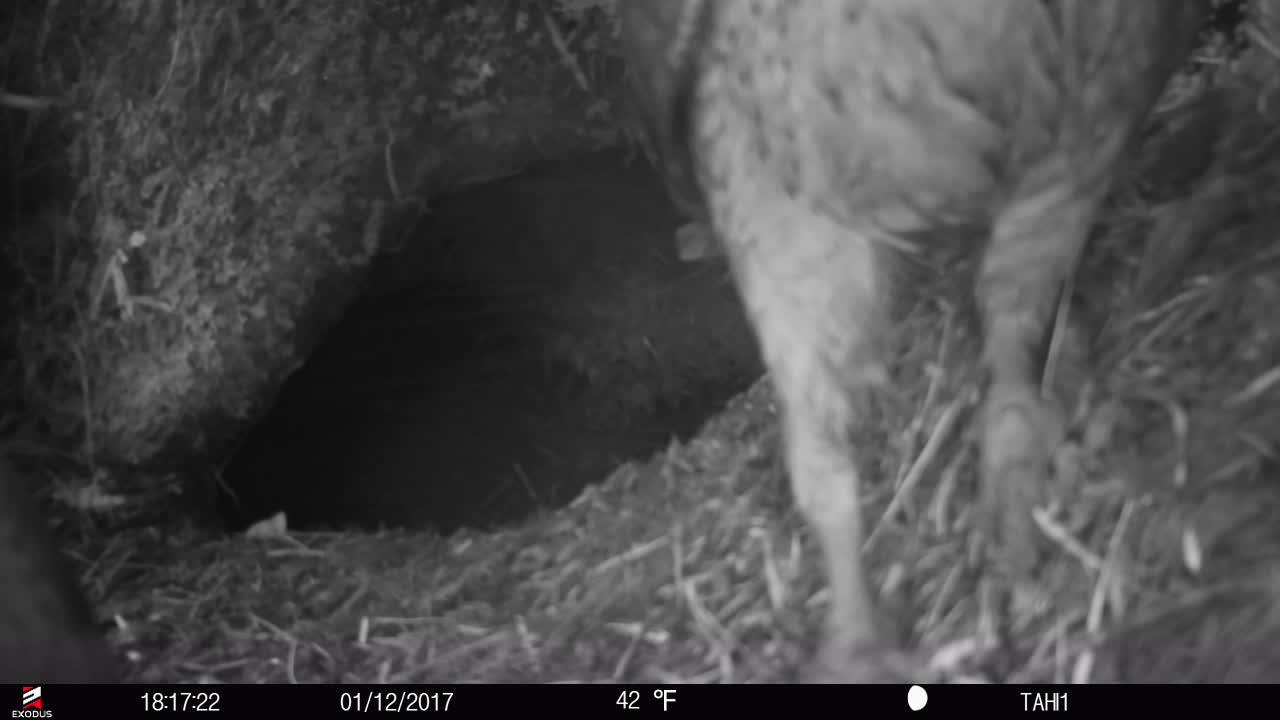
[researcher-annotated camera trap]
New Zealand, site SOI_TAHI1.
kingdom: Animalia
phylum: Chordata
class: Aves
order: Psittaciformes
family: Strigopidae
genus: Nestor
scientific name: Nestor notabilis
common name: kea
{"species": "kea (Nestor notabilis)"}